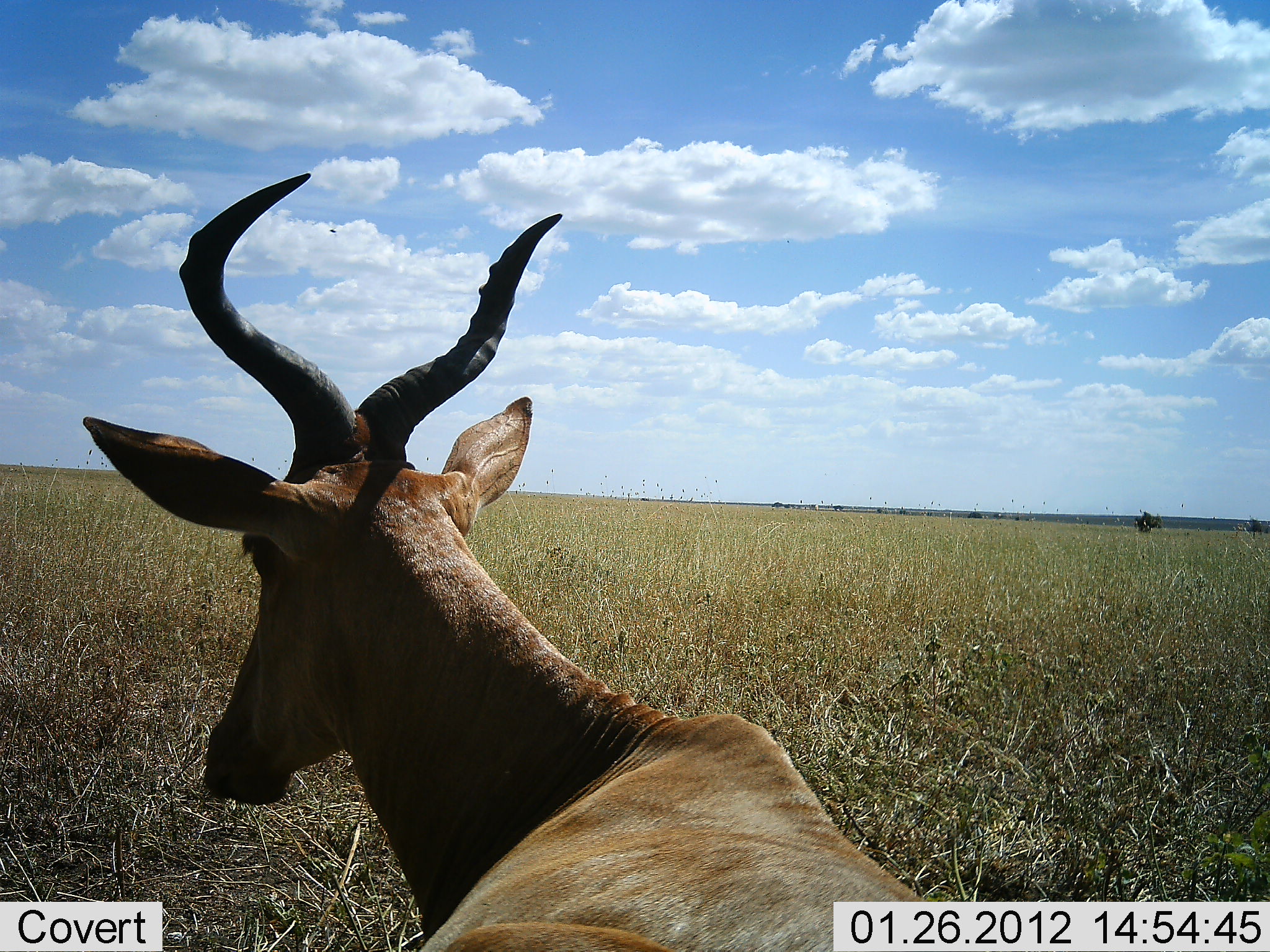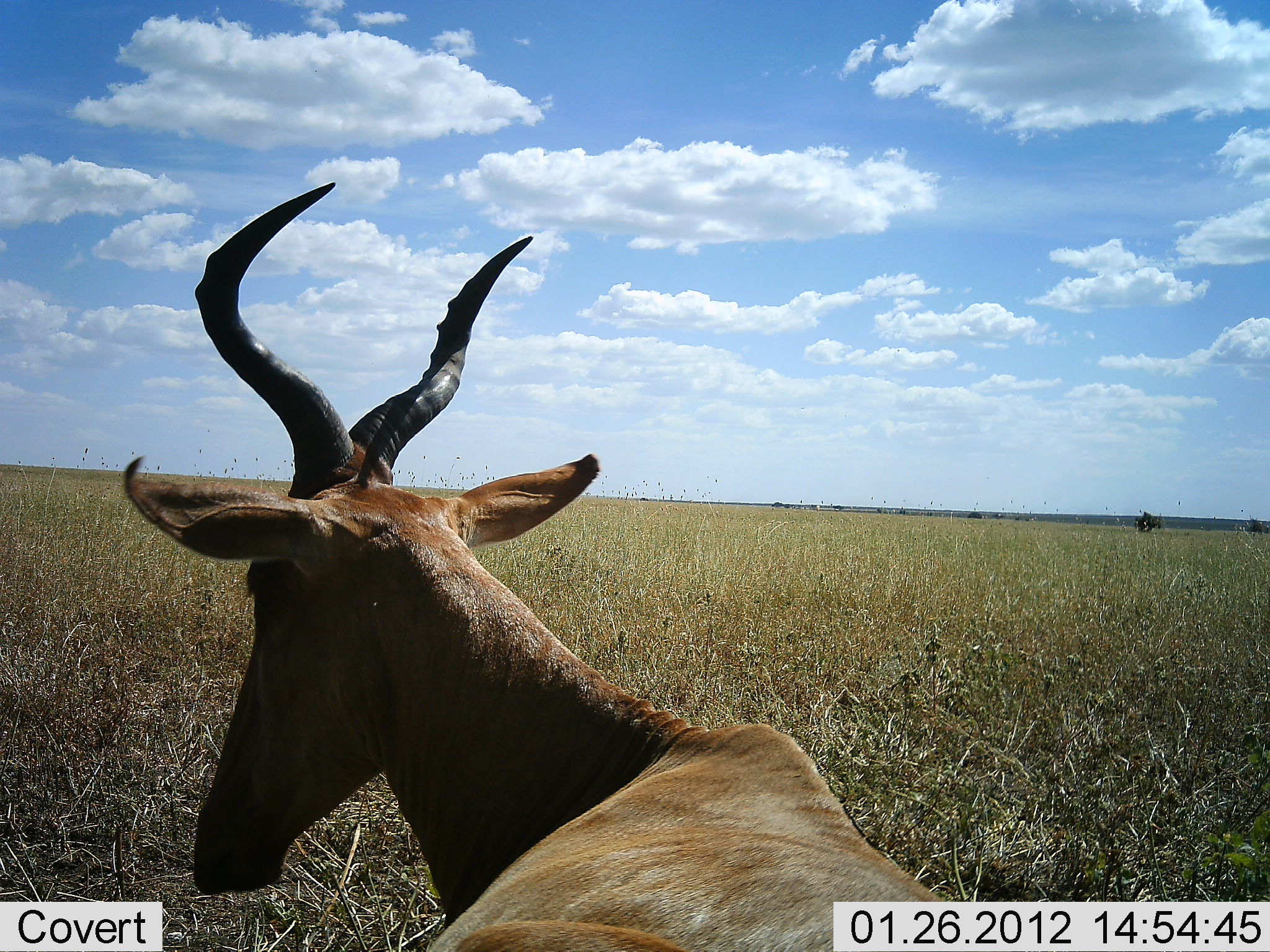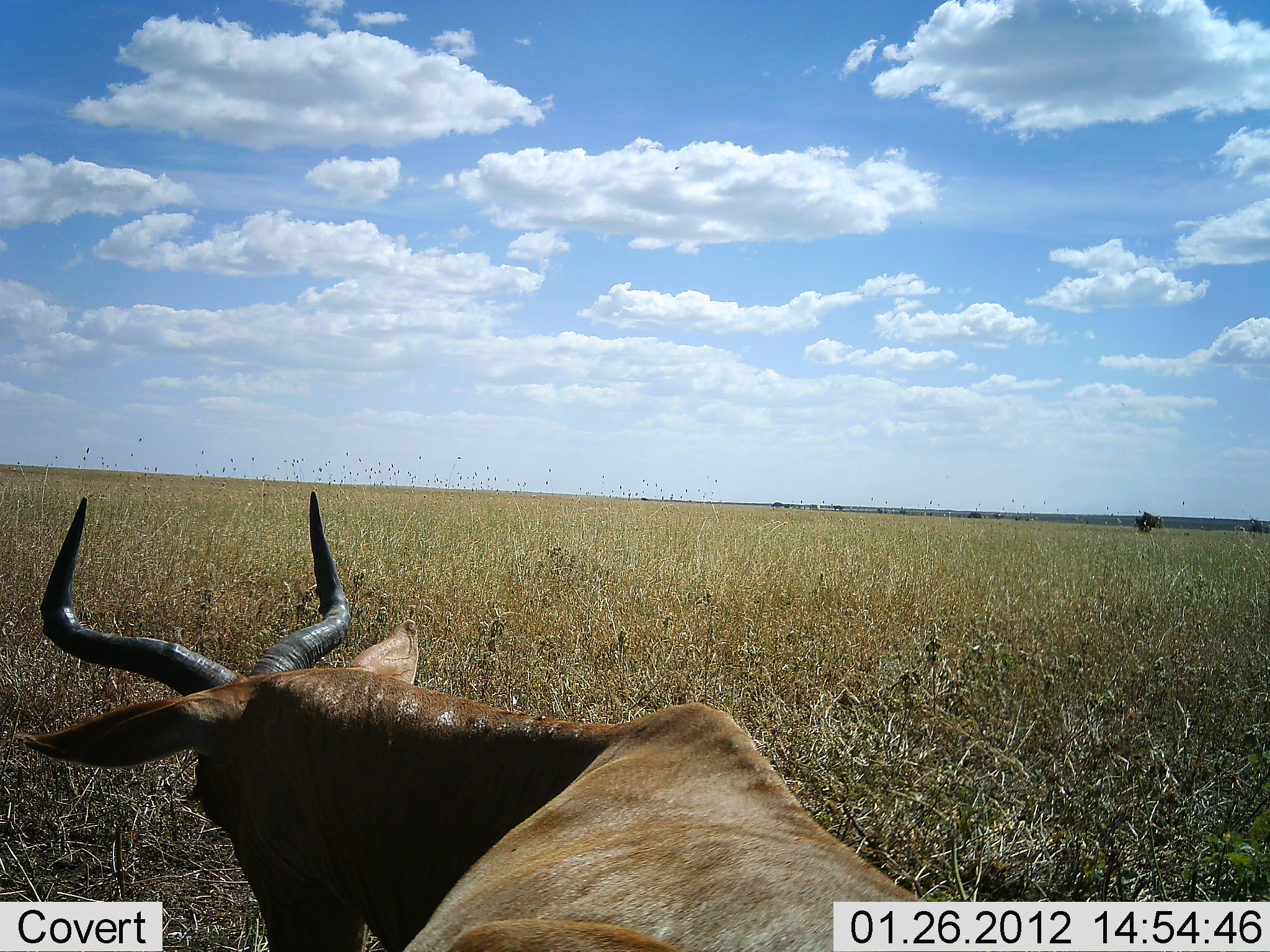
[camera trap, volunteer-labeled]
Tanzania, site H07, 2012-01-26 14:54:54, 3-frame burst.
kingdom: Animalia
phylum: Chordata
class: Mammalia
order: Artiodactyla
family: Bovidae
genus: Alcelaphus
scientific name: Alcelaphus buselaphus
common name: hartebeest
Hartebeest (Alcelaphus buselaphus), count 1. Behavior (volunteer vote fractions): standing 29%, resting 62%, moving 10%, interacting 0%. Young present (vote fraction): 0%. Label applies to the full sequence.